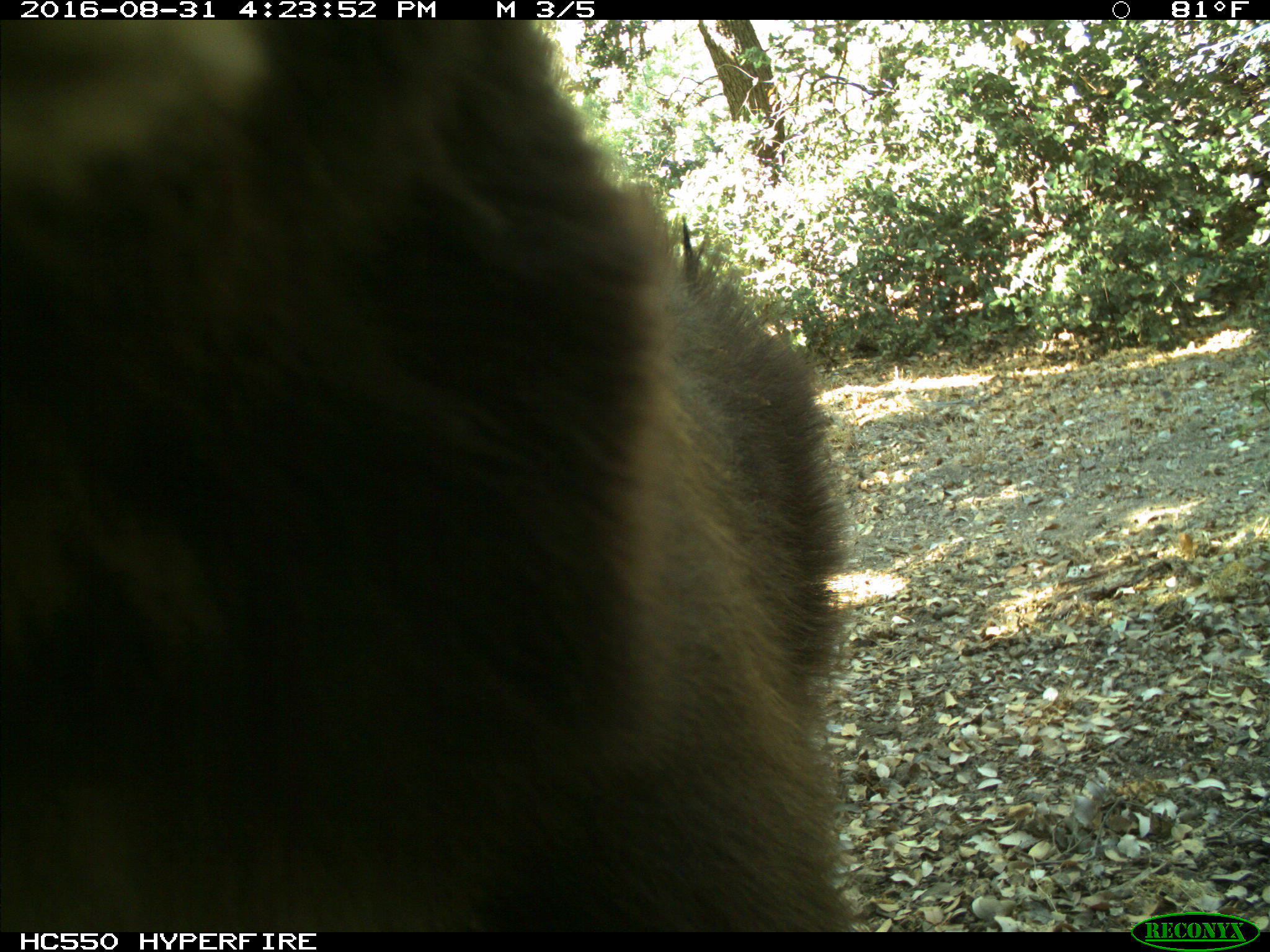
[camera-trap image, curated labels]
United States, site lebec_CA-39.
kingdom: Animalia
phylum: Chordata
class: Mammalia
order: Carnivora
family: Ursidae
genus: Ursus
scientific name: Ursus americanus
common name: american black bear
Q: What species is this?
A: Ursus americanus (american black bear).